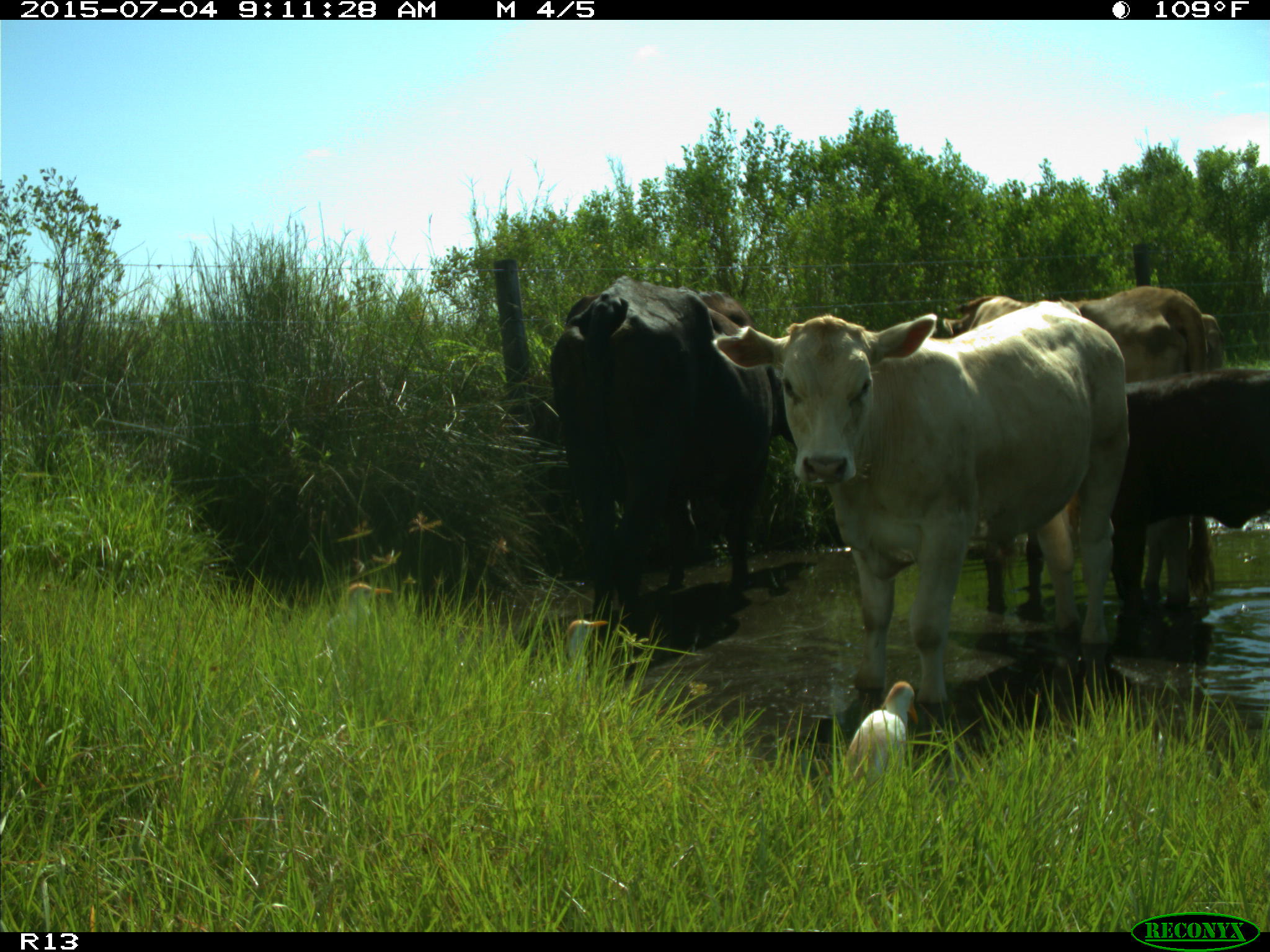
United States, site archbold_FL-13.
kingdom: Animalia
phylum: Chordata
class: Mammalia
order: Artiodactyla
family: Bovidae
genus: Bos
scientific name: Bos taurus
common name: domestic cow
Bos taurus (domestic cow).